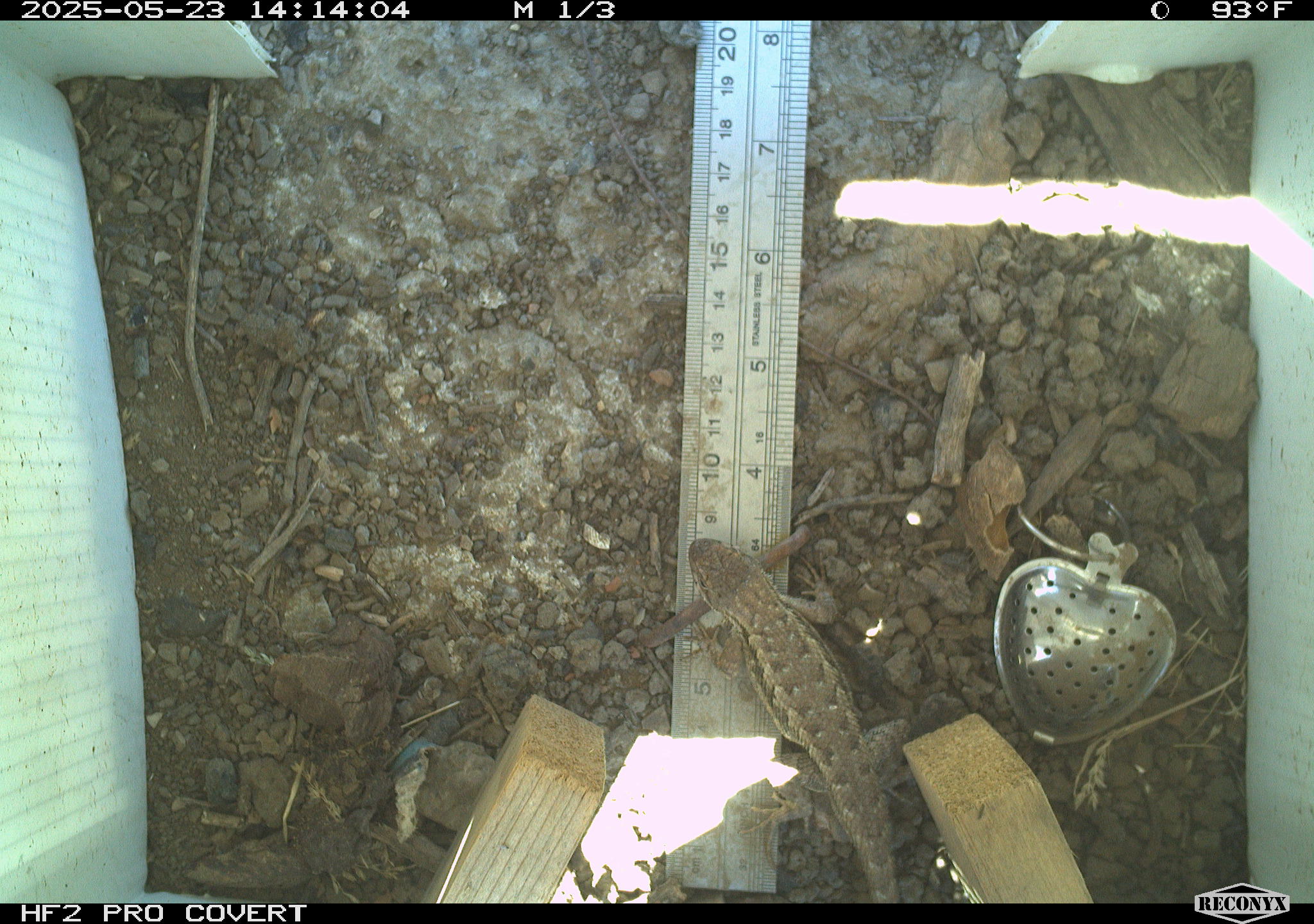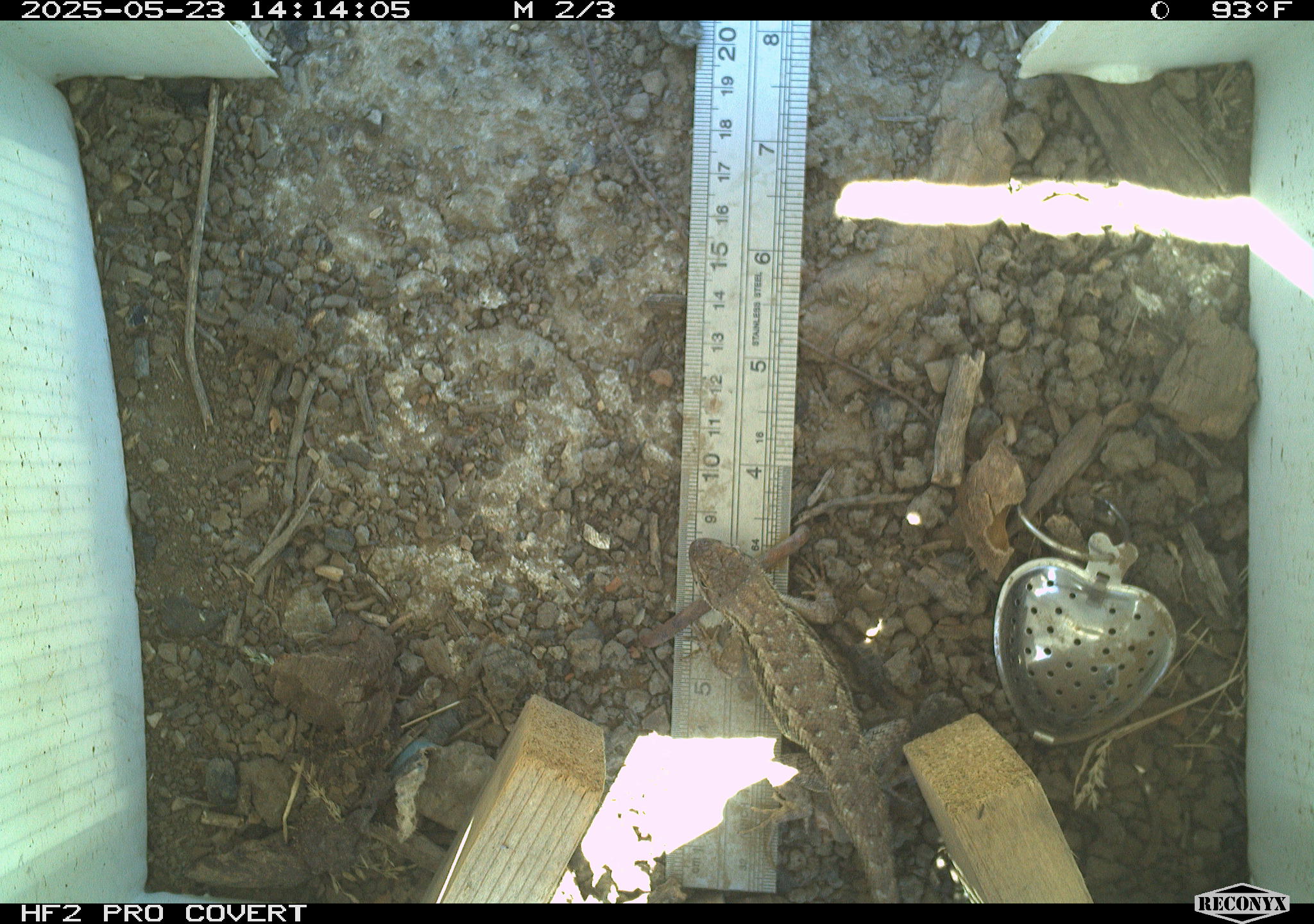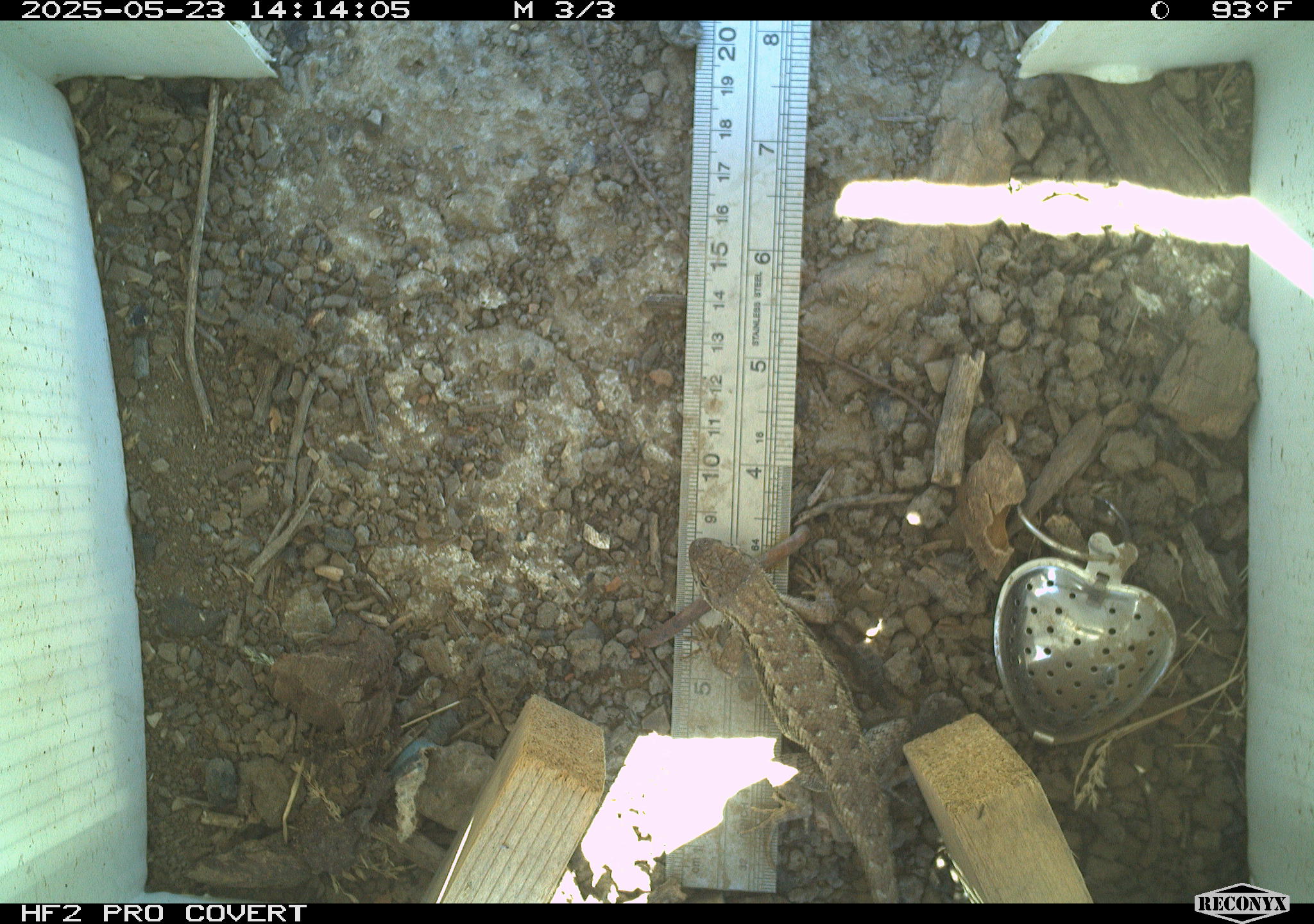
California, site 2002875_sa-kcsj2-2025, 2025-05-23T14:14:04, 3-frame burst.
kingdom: Animalia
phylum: Chordata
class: Reptilia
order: Squamata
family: Phrynosomatidae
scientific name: Phrynosomatidae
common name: north american spiny lizards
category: sceloporus/uta species